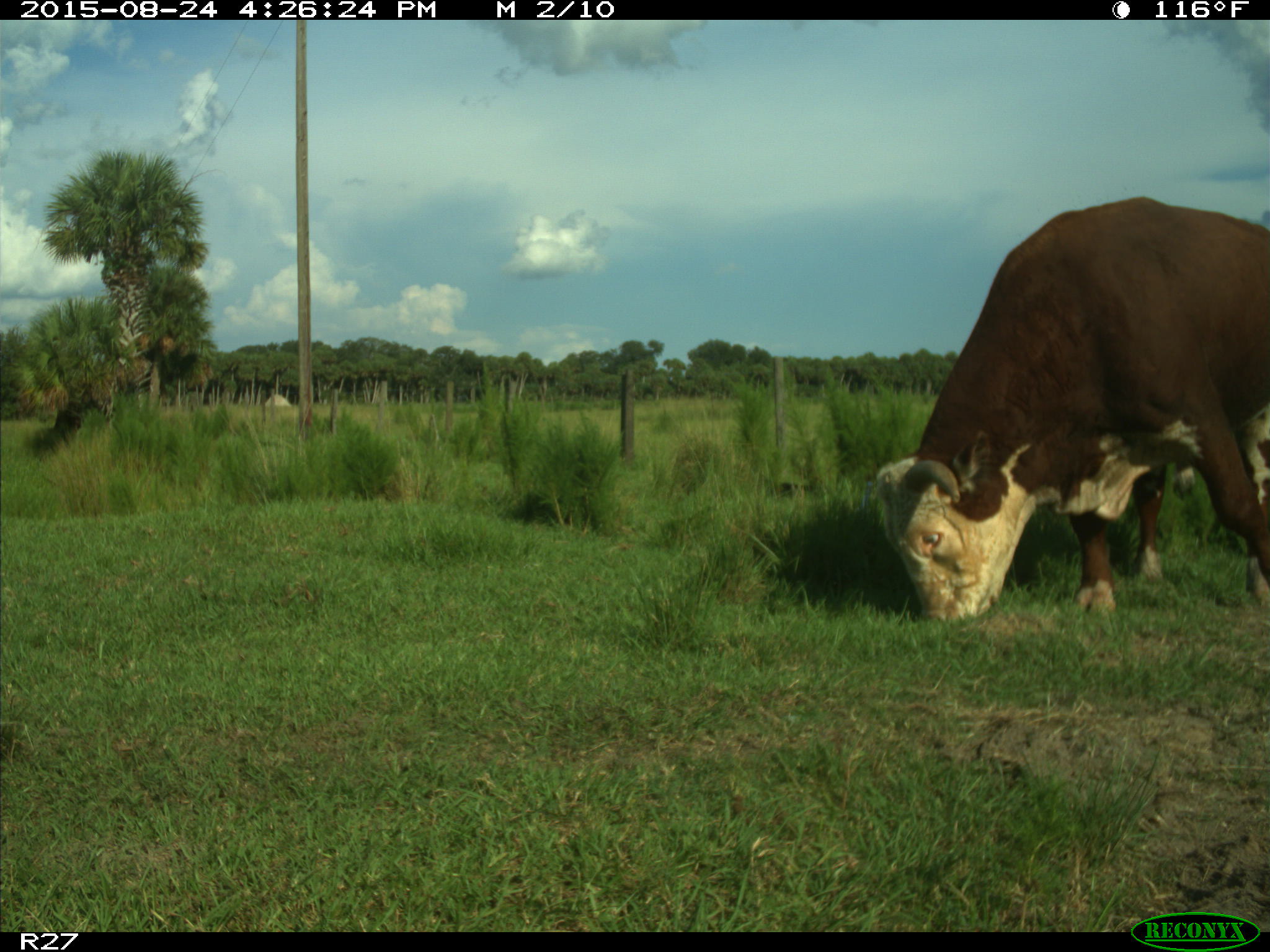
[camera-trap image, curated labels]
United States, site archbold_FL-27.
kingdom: Animalia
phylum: Chordata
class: Mammalia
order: Artiodactyla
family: Bovidae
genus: Bos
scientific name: Bos taurus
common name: domestic cow